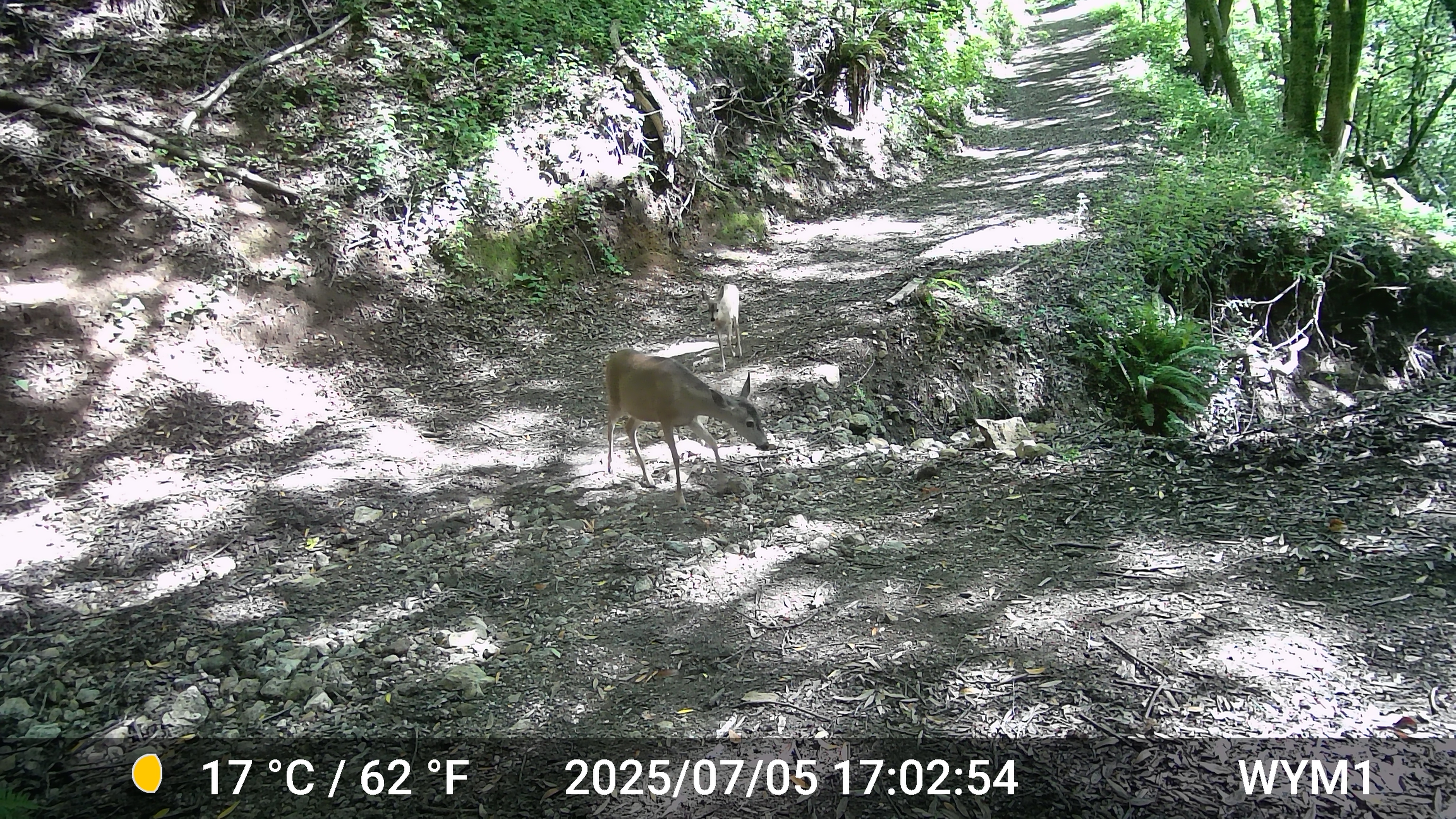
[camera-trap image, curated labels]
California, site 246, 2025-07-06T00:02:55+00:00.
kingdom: Animalia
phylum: Chordata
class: Mammalia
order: Artiodactyla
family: Cervidae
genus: Odocoileus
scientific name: Odocoileus hemionus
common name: mule deer